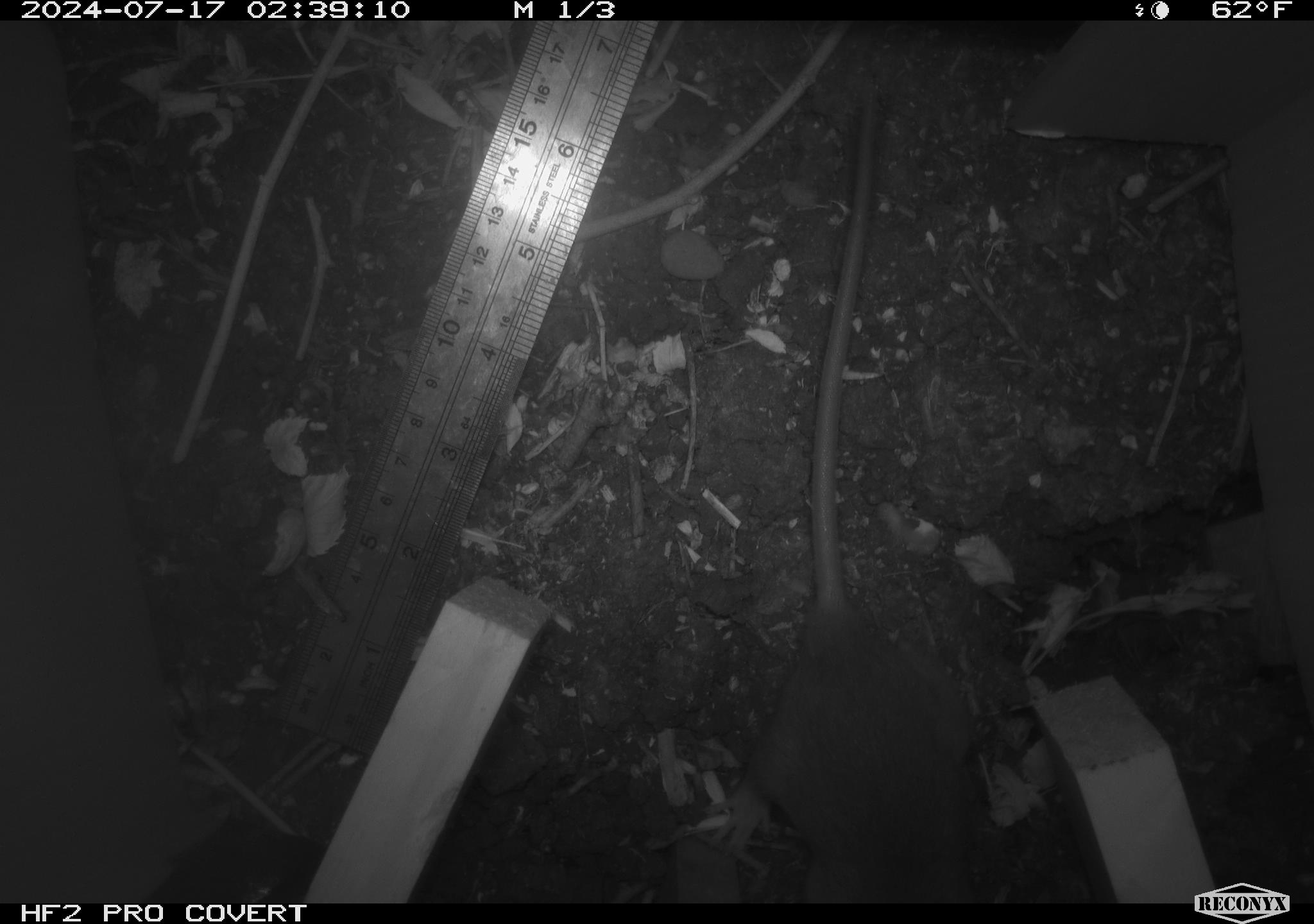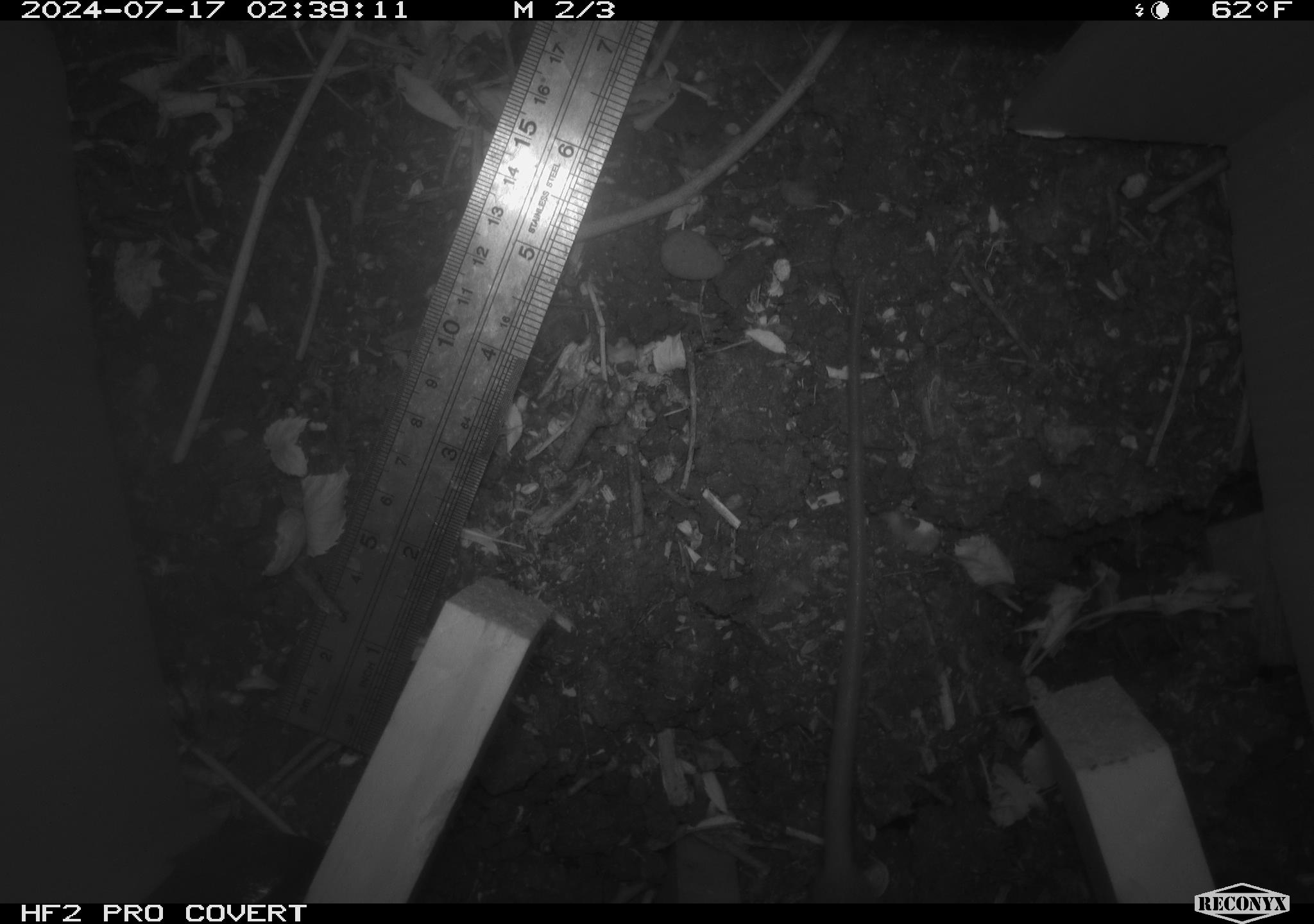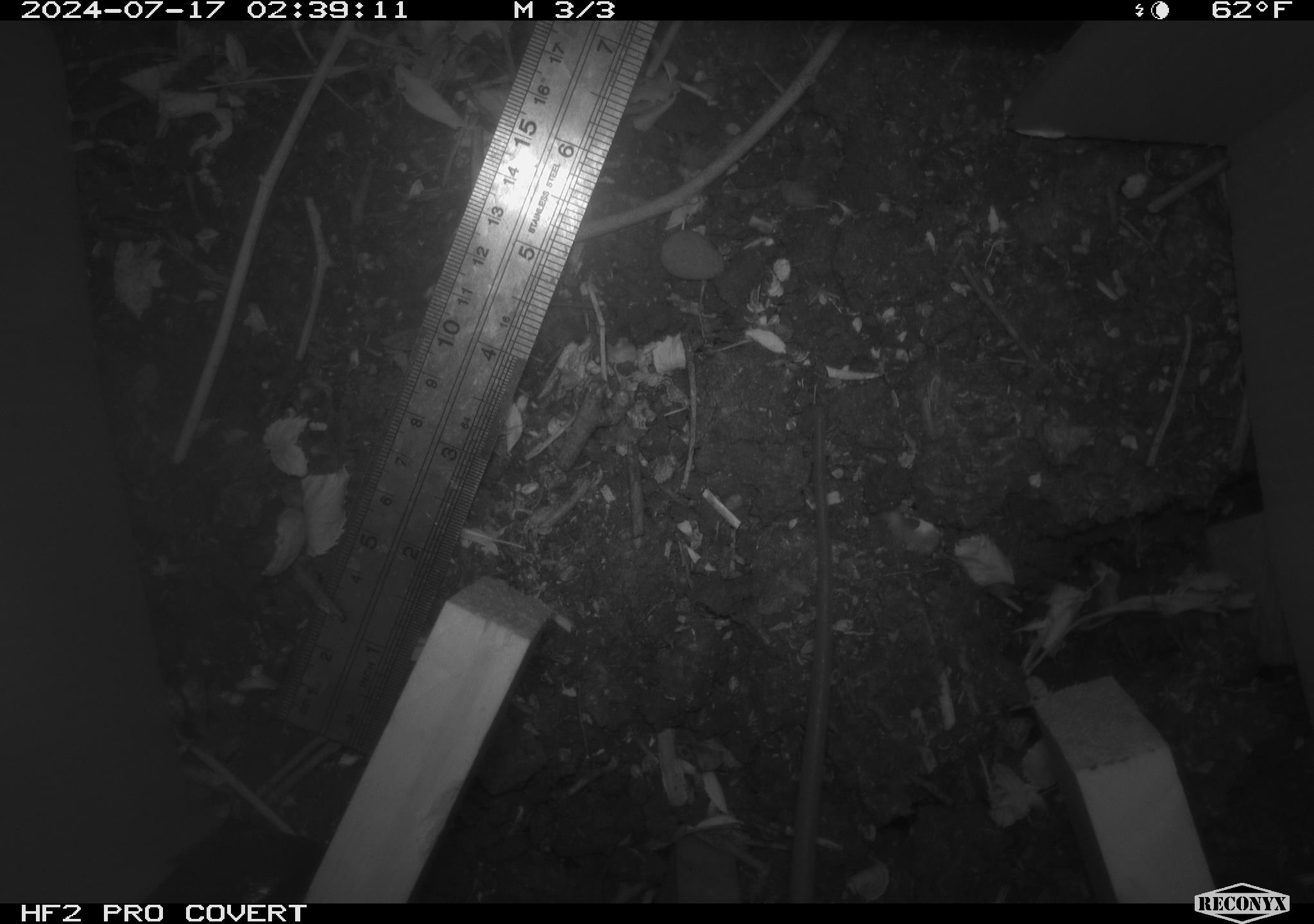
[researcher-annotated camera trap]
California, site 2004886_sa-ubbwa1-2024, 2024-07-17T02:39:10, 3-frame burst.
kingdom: Animalia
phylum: Chordata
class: Mammalia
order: Rodentia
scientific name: Rodentia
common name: woodrat or rat or mouse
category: woodrat or rat or mouse species